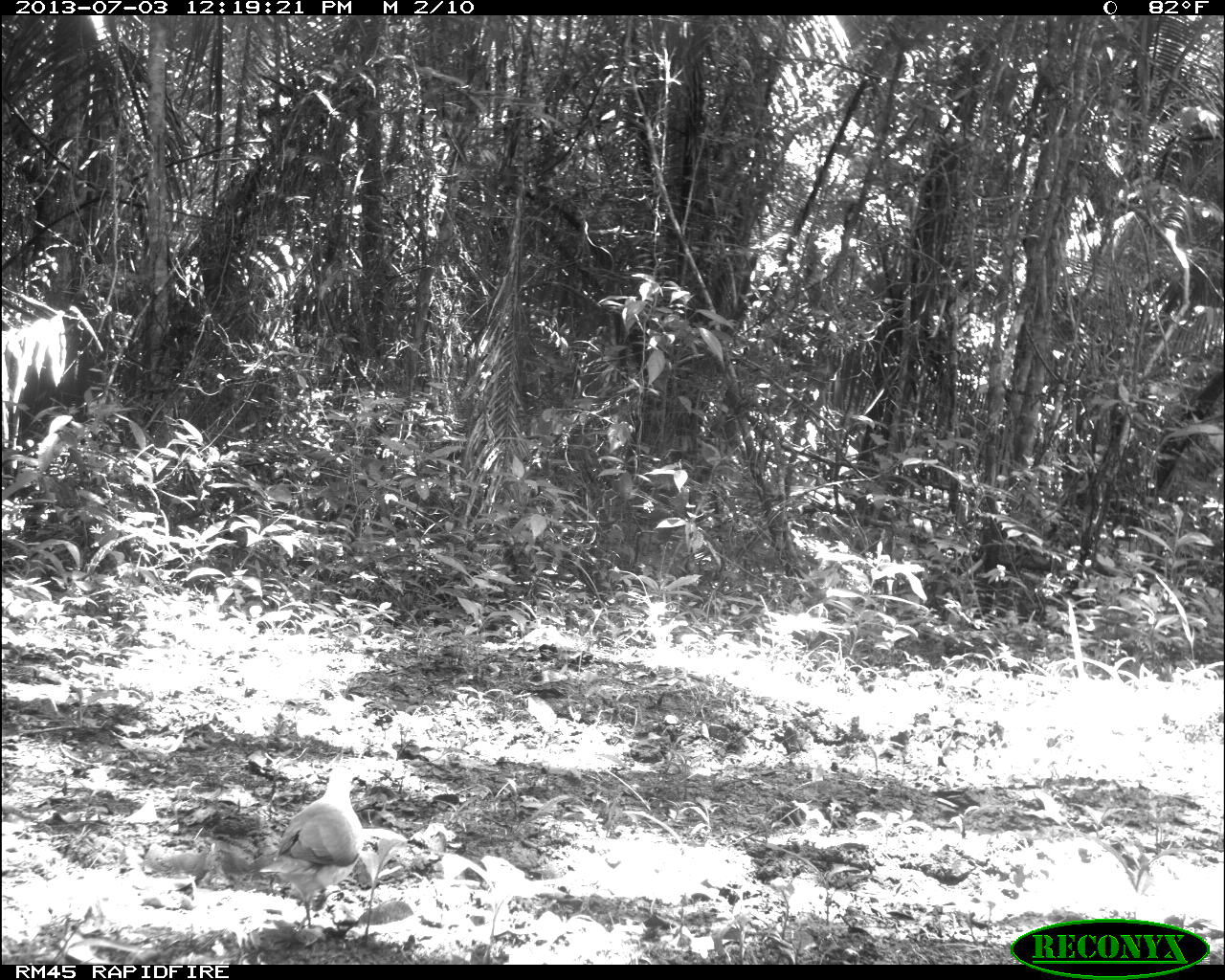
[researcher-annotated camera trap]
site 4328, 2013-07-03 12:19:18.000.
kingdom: Animalia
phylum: Chordata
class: Aves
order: Columbiformes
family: Columbidae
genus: Leptotila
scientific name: Leptotila plumbeiceps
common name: gray-headed dove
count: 1